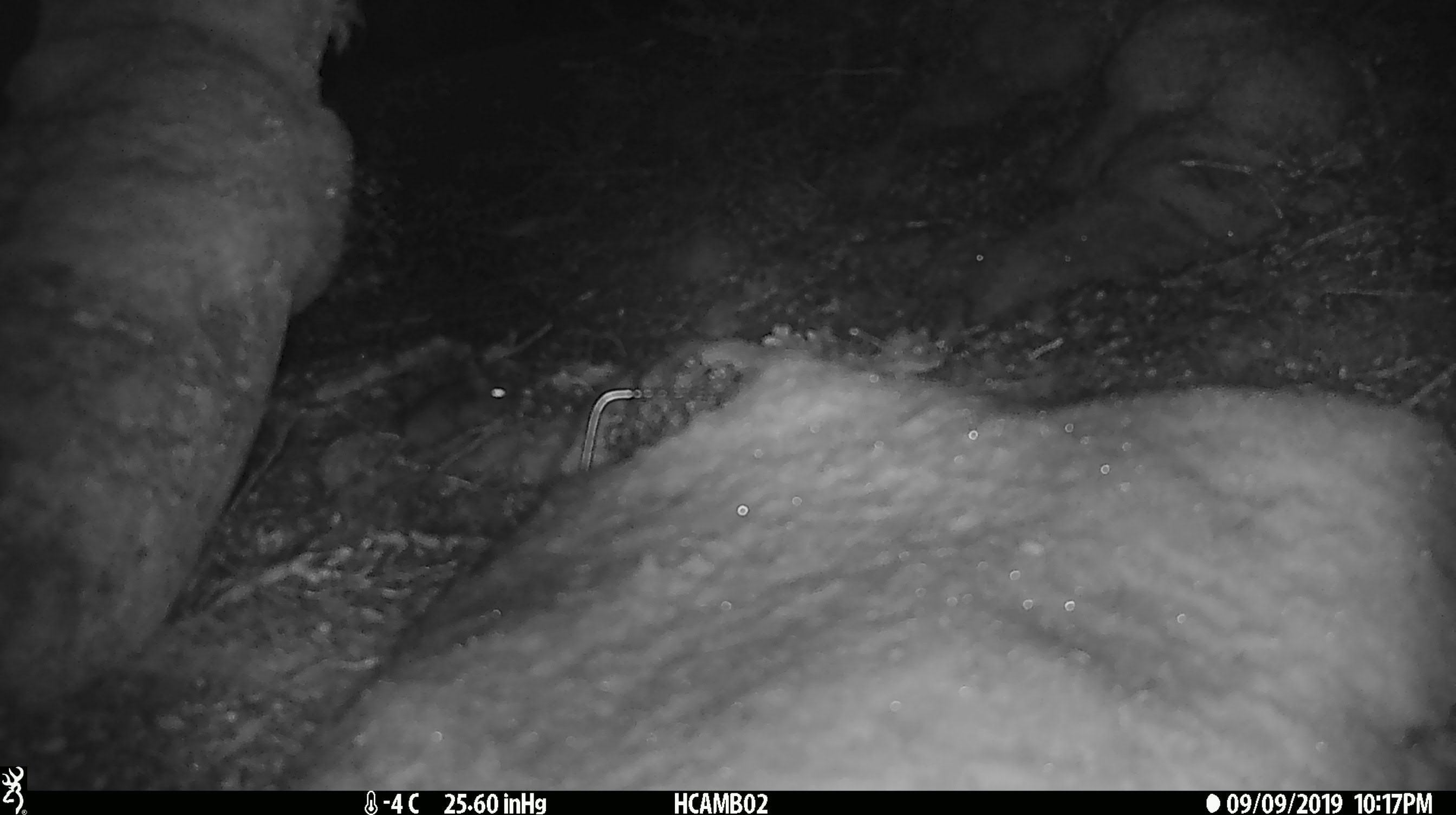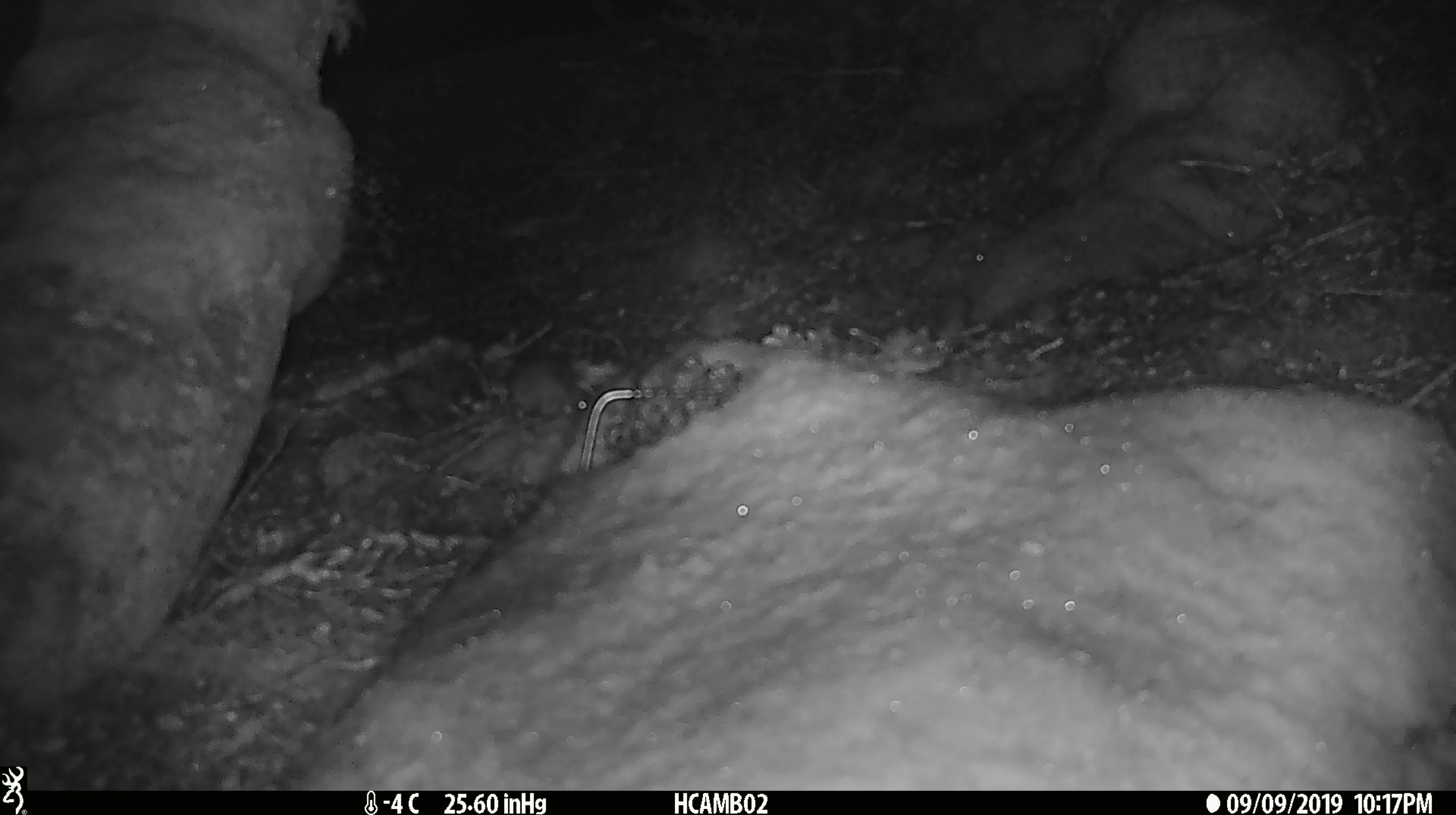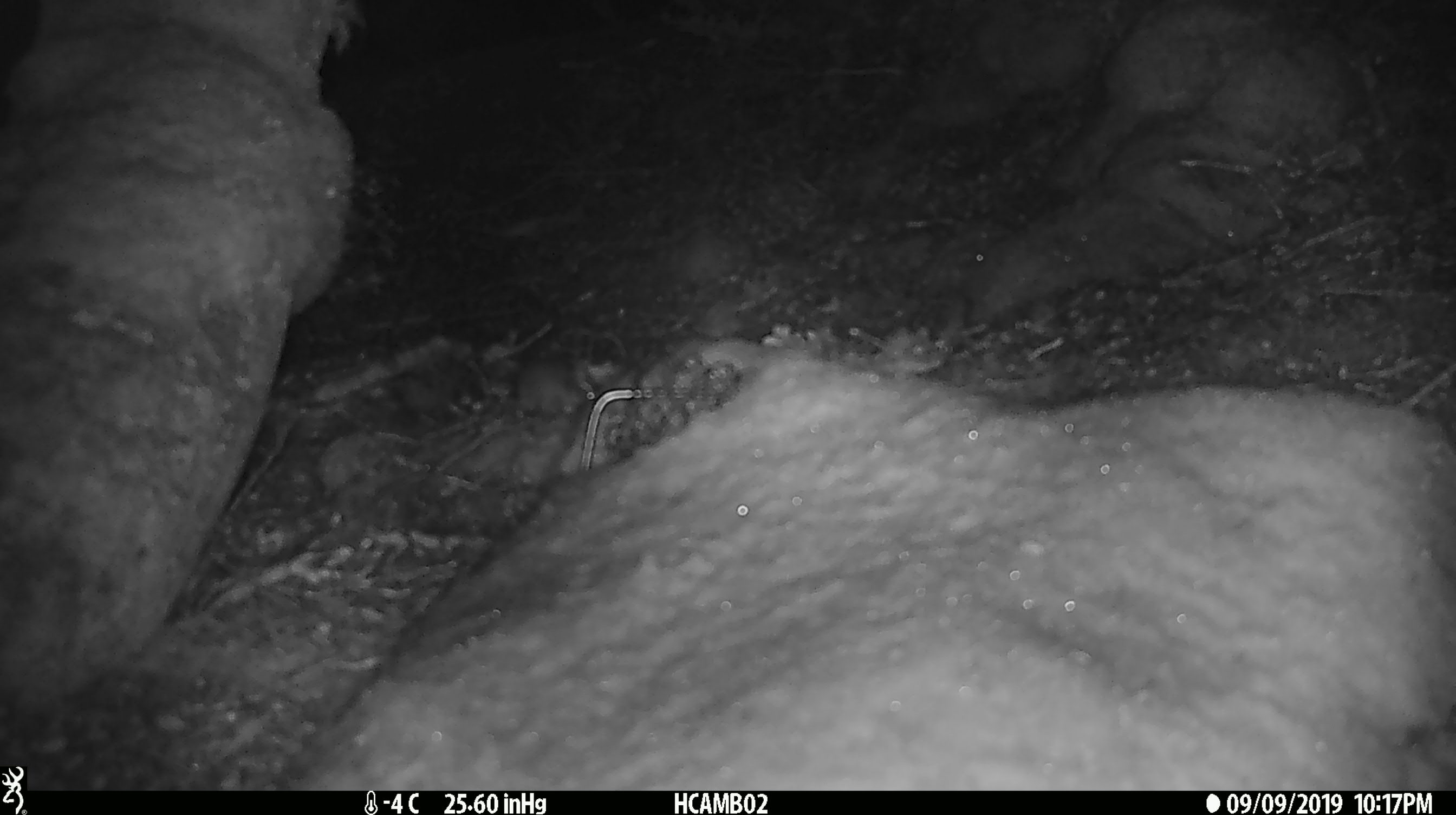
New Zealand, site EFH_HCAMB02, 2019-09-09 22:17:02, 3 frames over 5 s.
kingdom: Animalia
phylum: Chordata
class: Mammalia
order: Rodentia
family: Muridae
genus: Mus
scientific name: Mus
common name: mouse